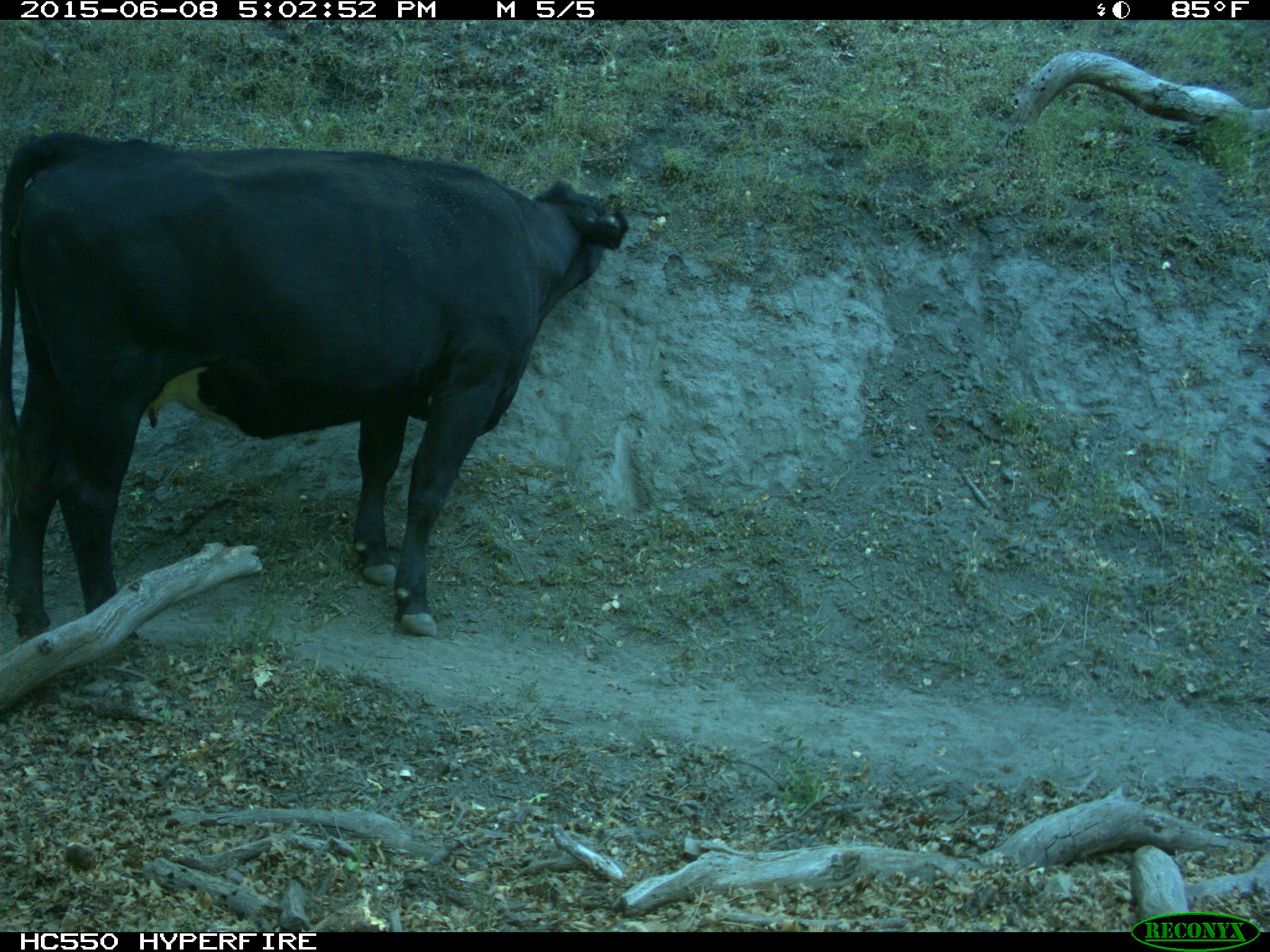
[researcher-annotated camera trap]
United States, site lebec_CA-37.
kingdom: Animalia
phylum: Chordata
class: Mammalia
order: Artiodactyla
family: Bovidae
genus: Bos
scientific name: Bos taurus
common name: domestic cow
Bos taurus (domestic cow).